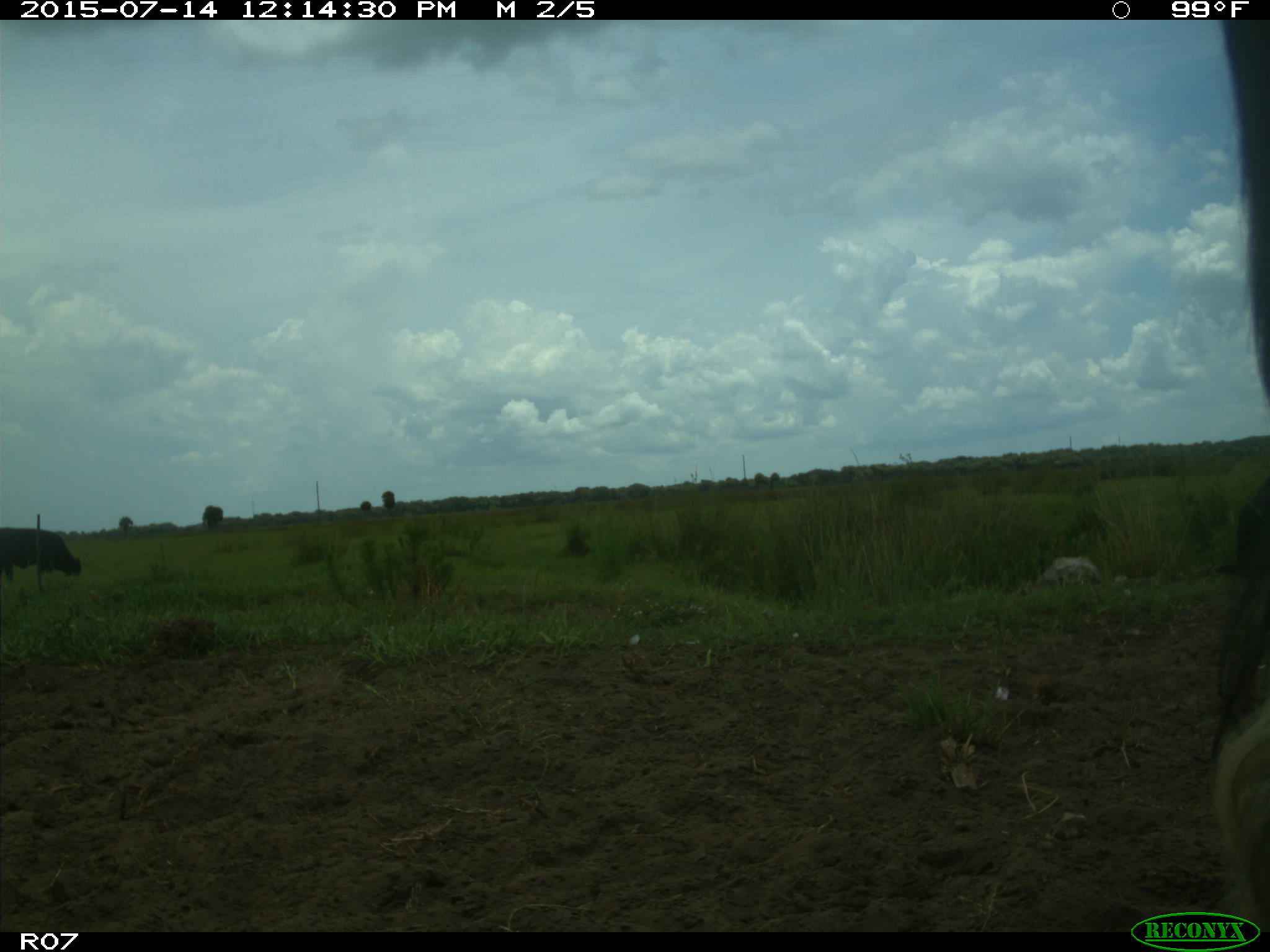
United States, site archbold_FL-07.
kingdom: Animalia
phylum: Chordata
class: Mammalia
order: Artiodactyla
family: Bovidae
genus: Bos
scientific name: Bos taurus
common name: domestic cow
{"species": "Bos taurus (domestic cow)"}